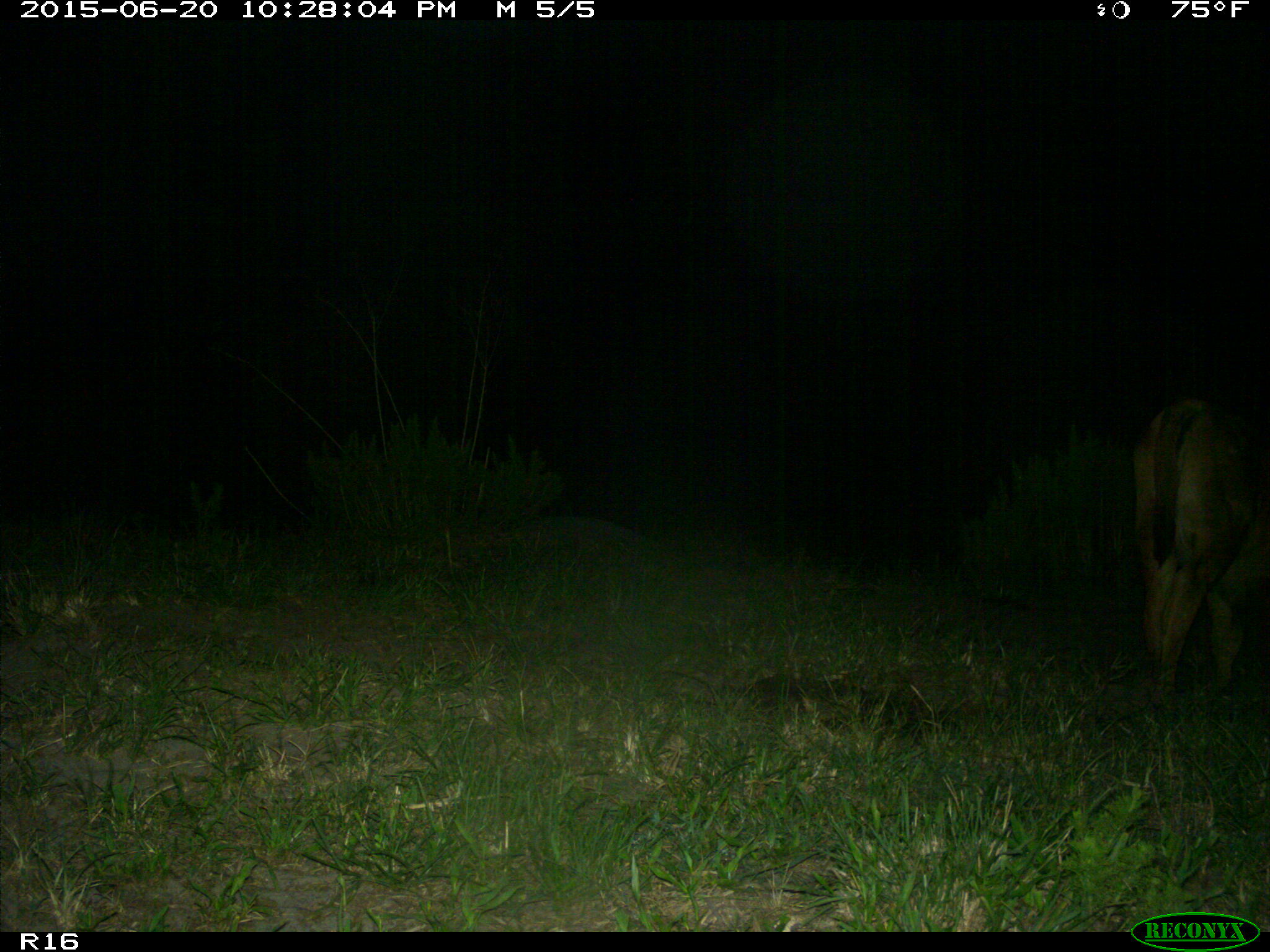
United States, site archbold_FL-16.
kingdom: Animalia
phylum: Chordata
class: Mammalia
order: Artiodactyla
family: Bovidae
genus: Bos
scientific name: Bos taurus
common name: domestic cow